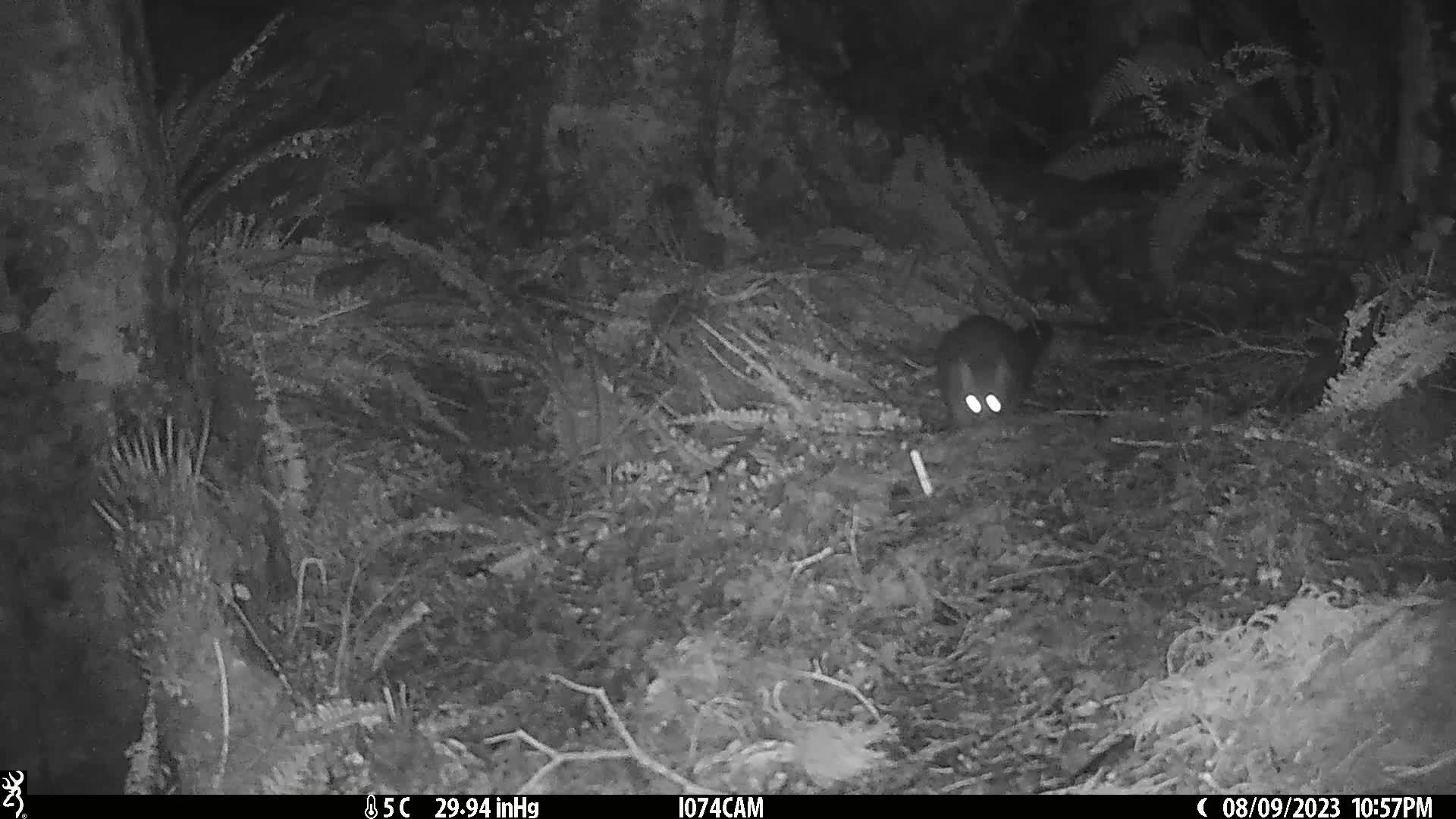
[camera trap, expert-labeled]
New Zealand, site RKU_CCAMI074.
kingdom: Animalia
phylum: Chordata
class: Mammalia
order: Diprotodontia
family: Phalangeridae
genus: Trichosurus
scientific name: Trichosurus vulpecula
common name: common brushtail possum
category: possum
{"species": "possum (common brushtail possum) (Trichosurus vulpecula)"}